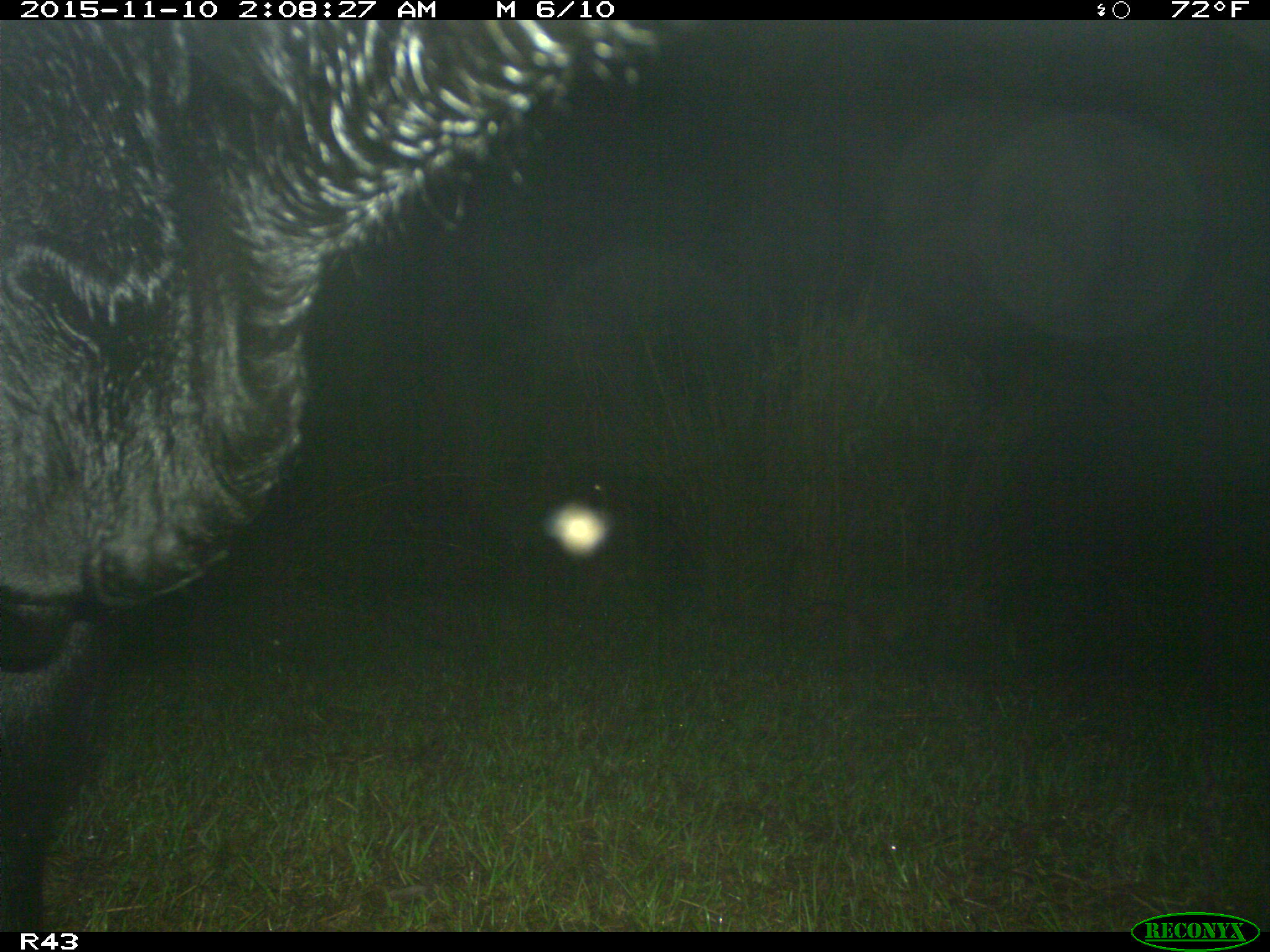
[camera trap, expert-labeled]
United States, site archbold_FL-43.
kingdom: Animalia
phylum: Chordata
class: Mammalia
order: Artiodactyla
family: Bovidae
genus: Bos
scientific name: Bos taurus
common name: domestic cow